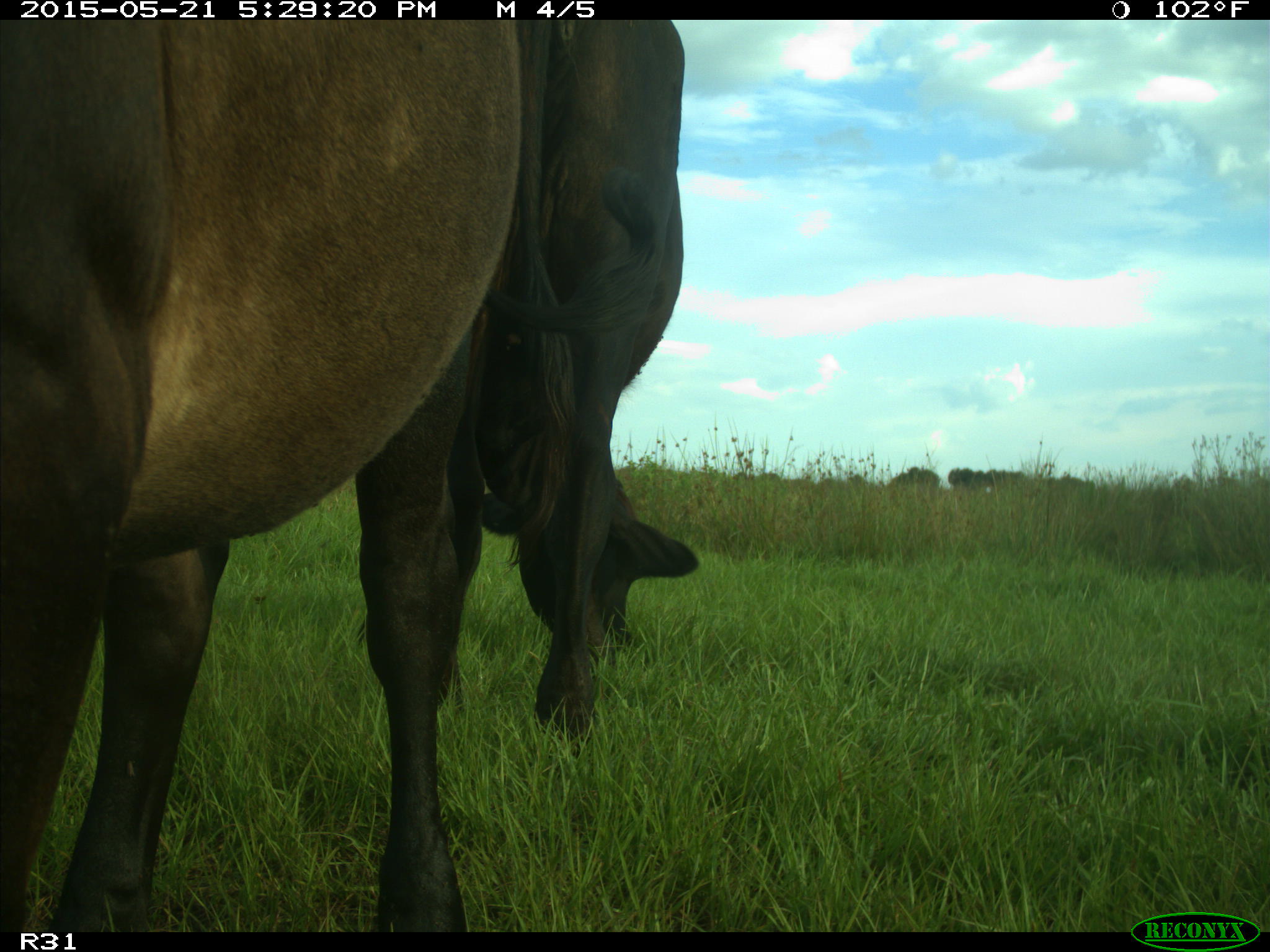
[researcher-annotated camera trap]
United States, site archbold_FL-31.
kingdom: Animalia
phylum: Chordata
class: Mammalia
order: Artiodactyla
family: Bovidae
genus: Bos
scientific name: Bos taurus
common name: domestic cow